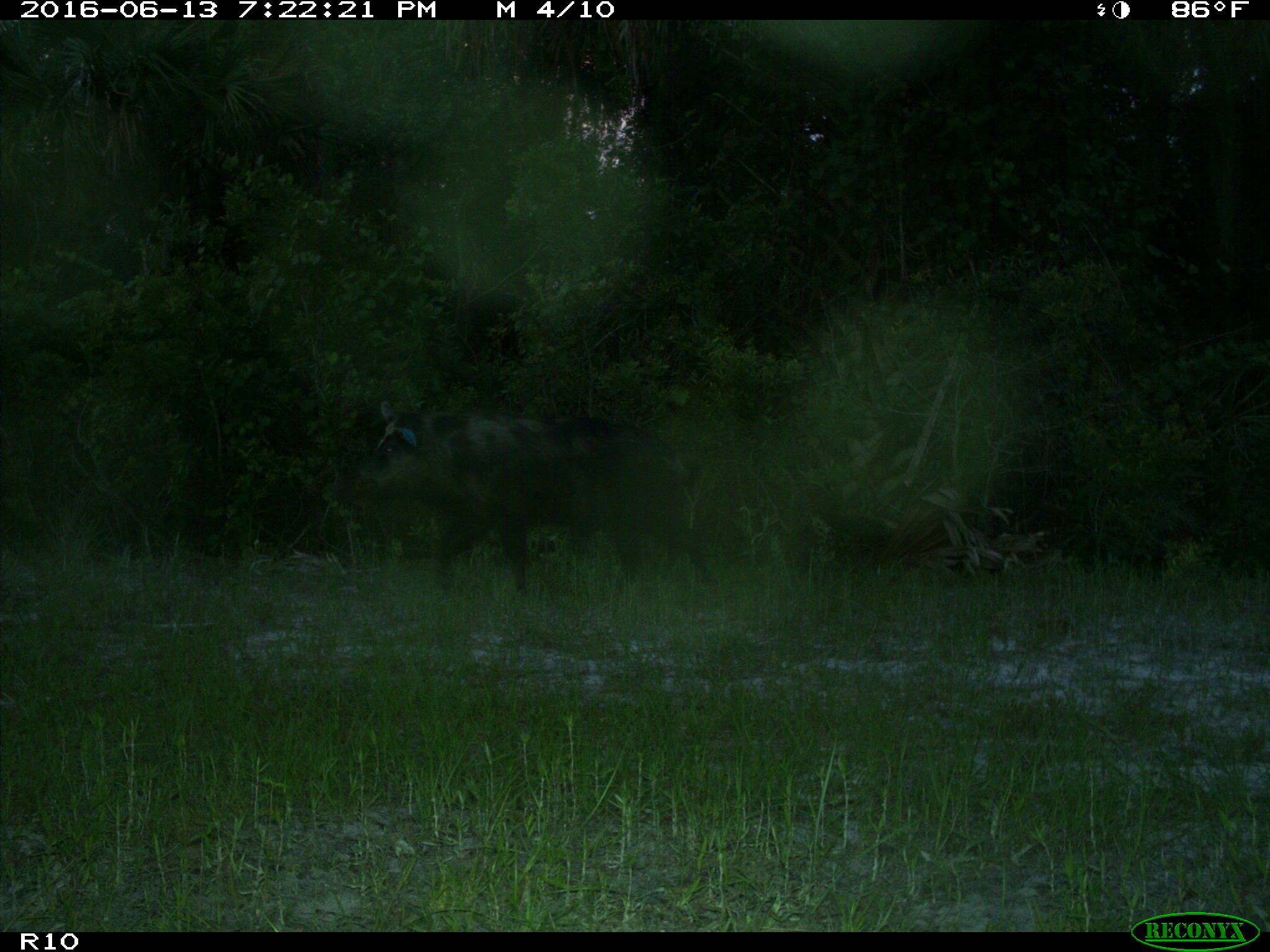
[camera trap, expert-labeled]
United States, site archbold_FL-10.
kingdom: Animalia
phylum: Chordata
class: Mammalia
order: Artiodactyla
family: Suidae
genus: Sus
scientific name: Sus scrofa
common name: wild boar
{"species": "Sus scrofa (wild boar)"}